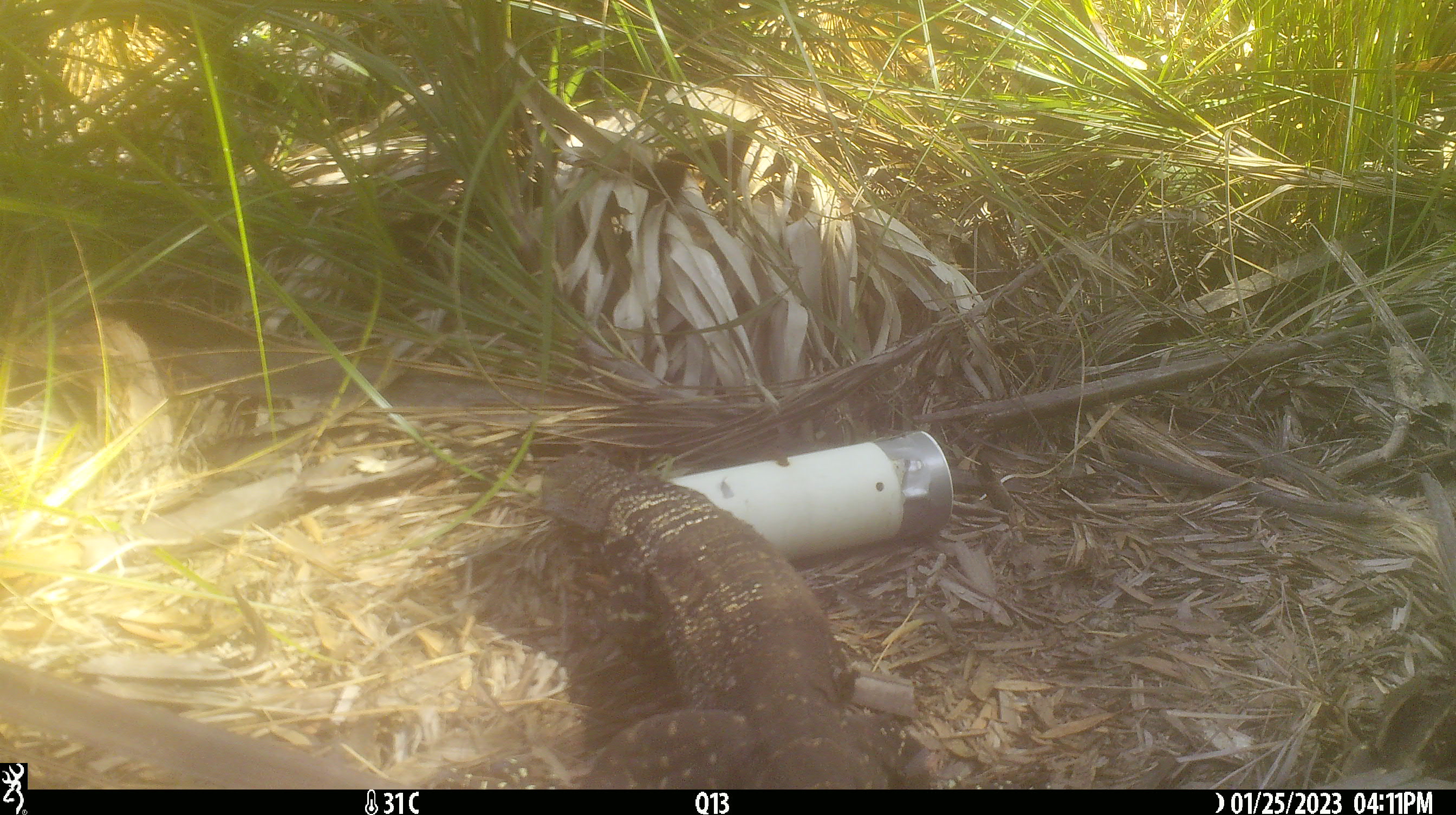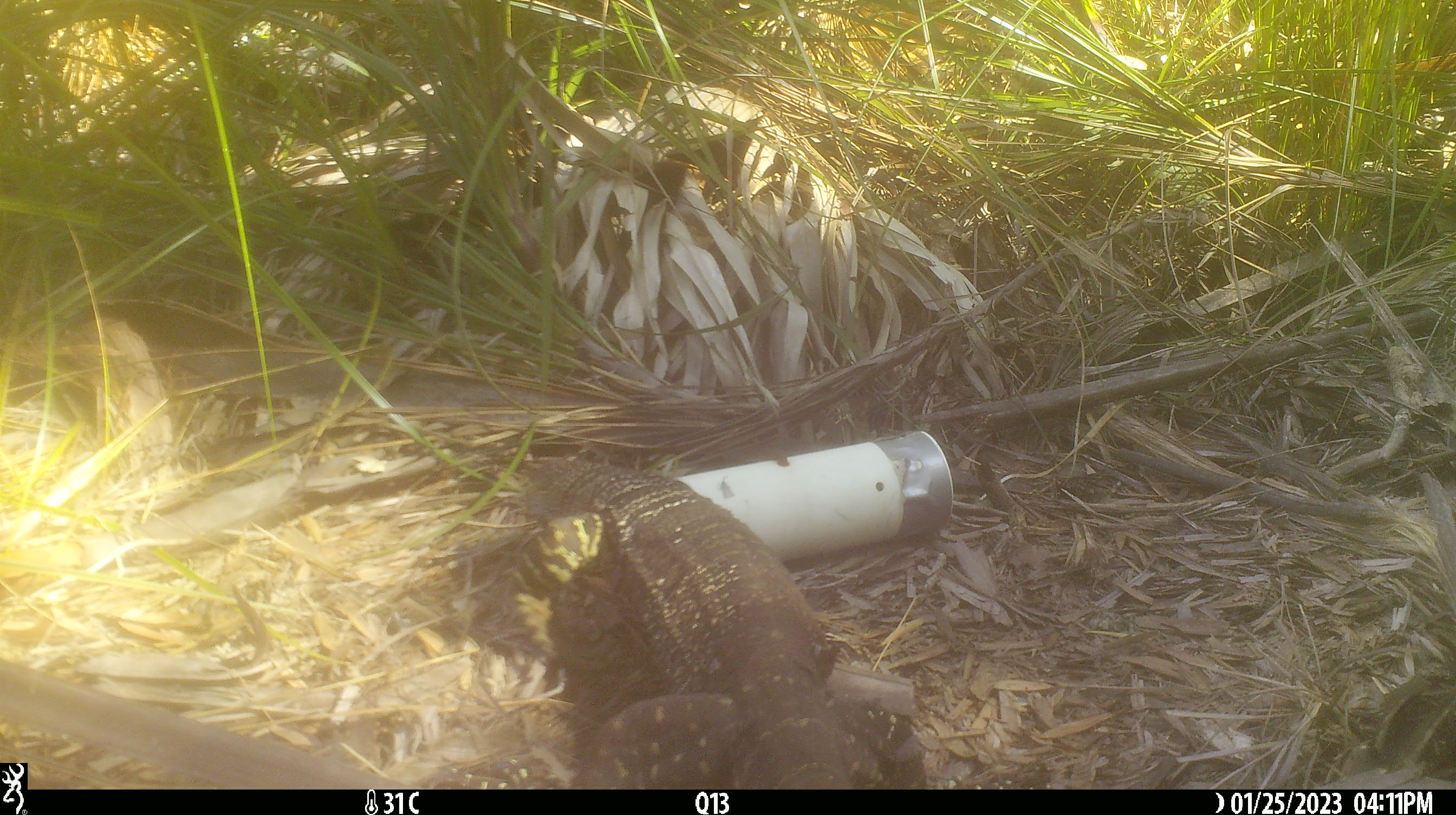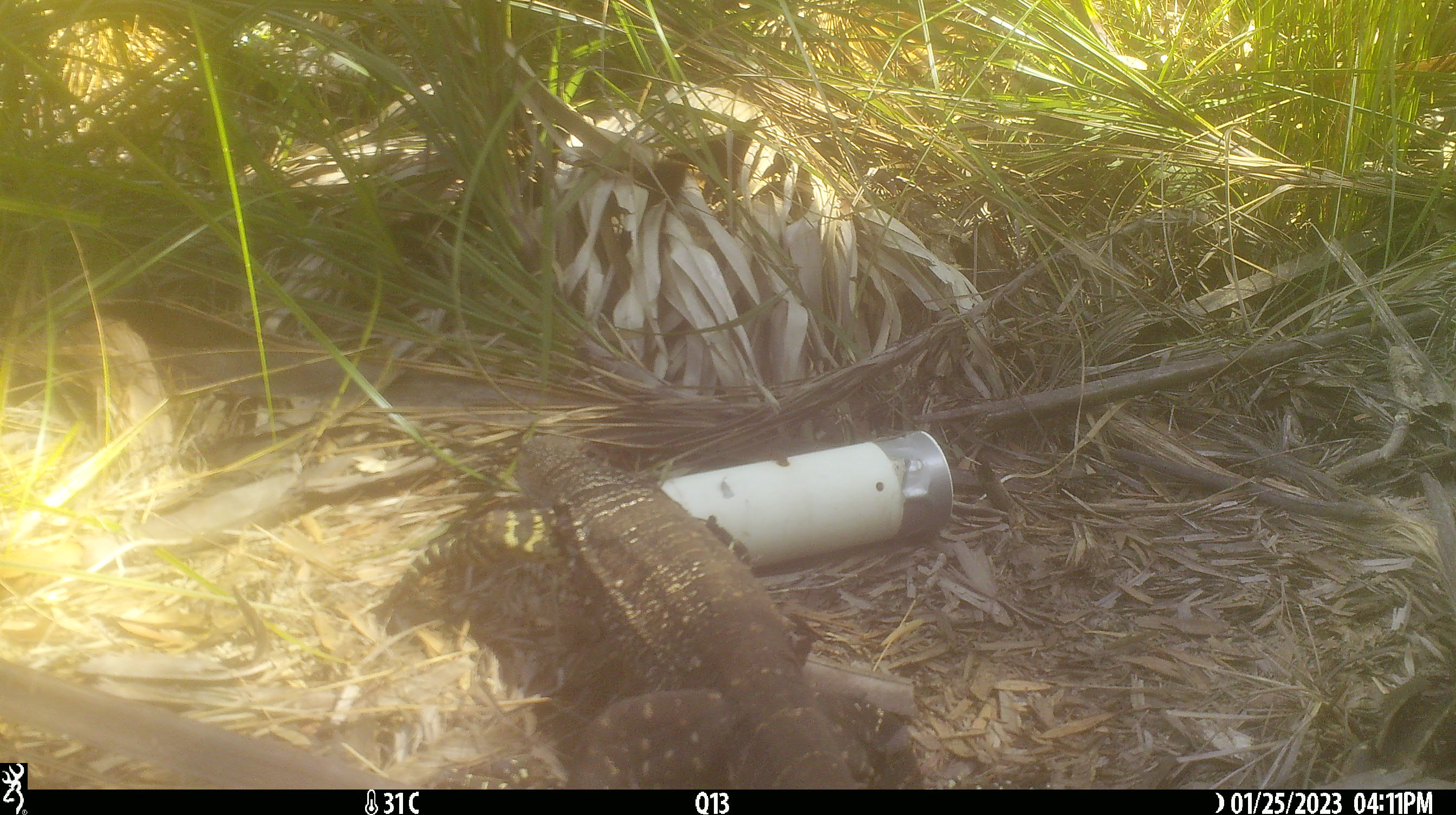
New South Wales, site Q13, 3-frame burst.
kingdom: Animalia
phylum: Chordata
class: Reptilia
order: Squamata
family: Varanidae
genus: Varanus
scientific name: Varanus varius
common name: lace monitor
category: goanna